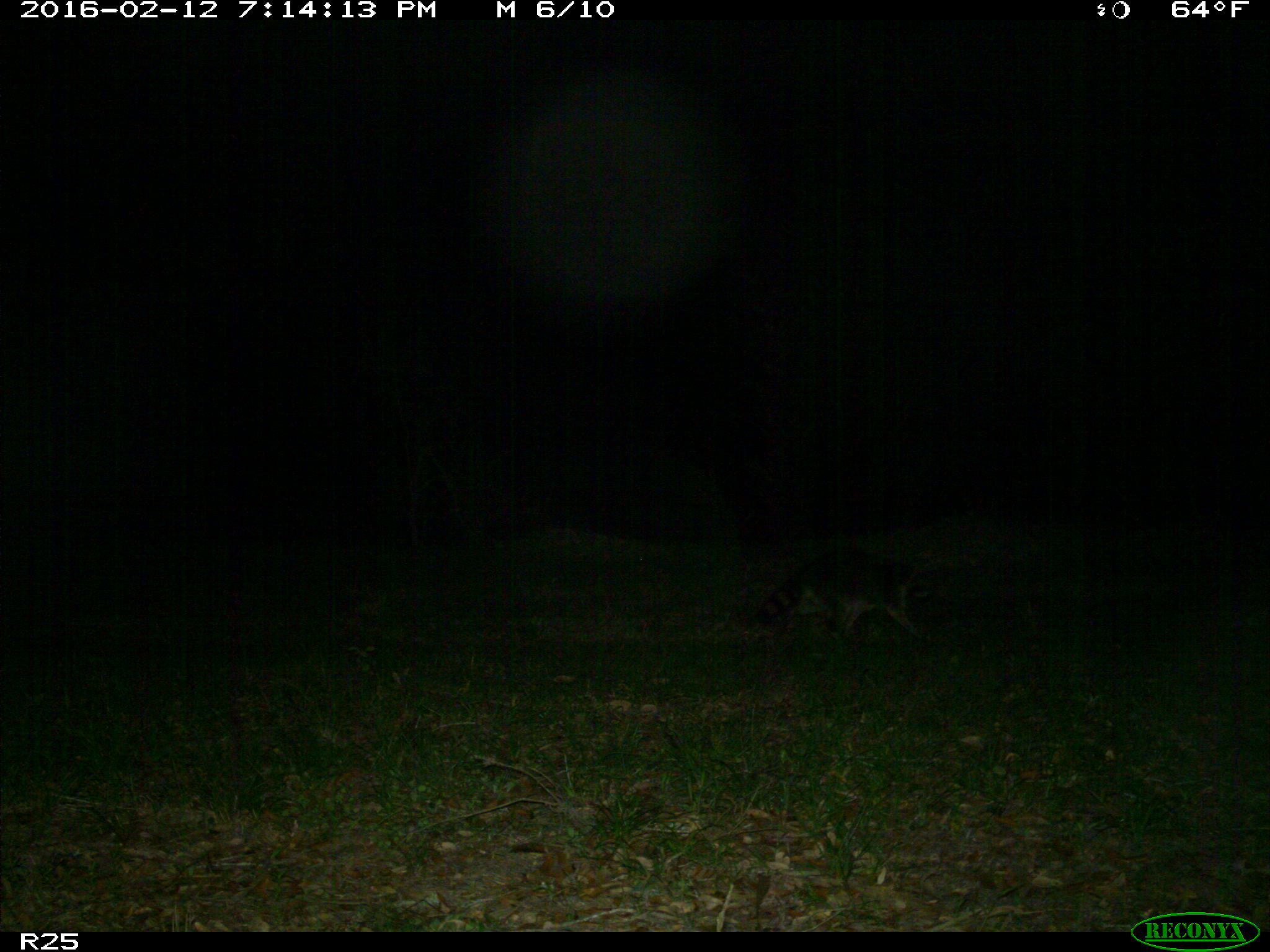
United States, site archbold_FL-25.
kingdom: Animalia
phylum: Chordata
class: Mammalia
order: Carnivora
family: Procyonidae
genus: Procyon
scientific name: Procyon lotor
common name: common raccoon